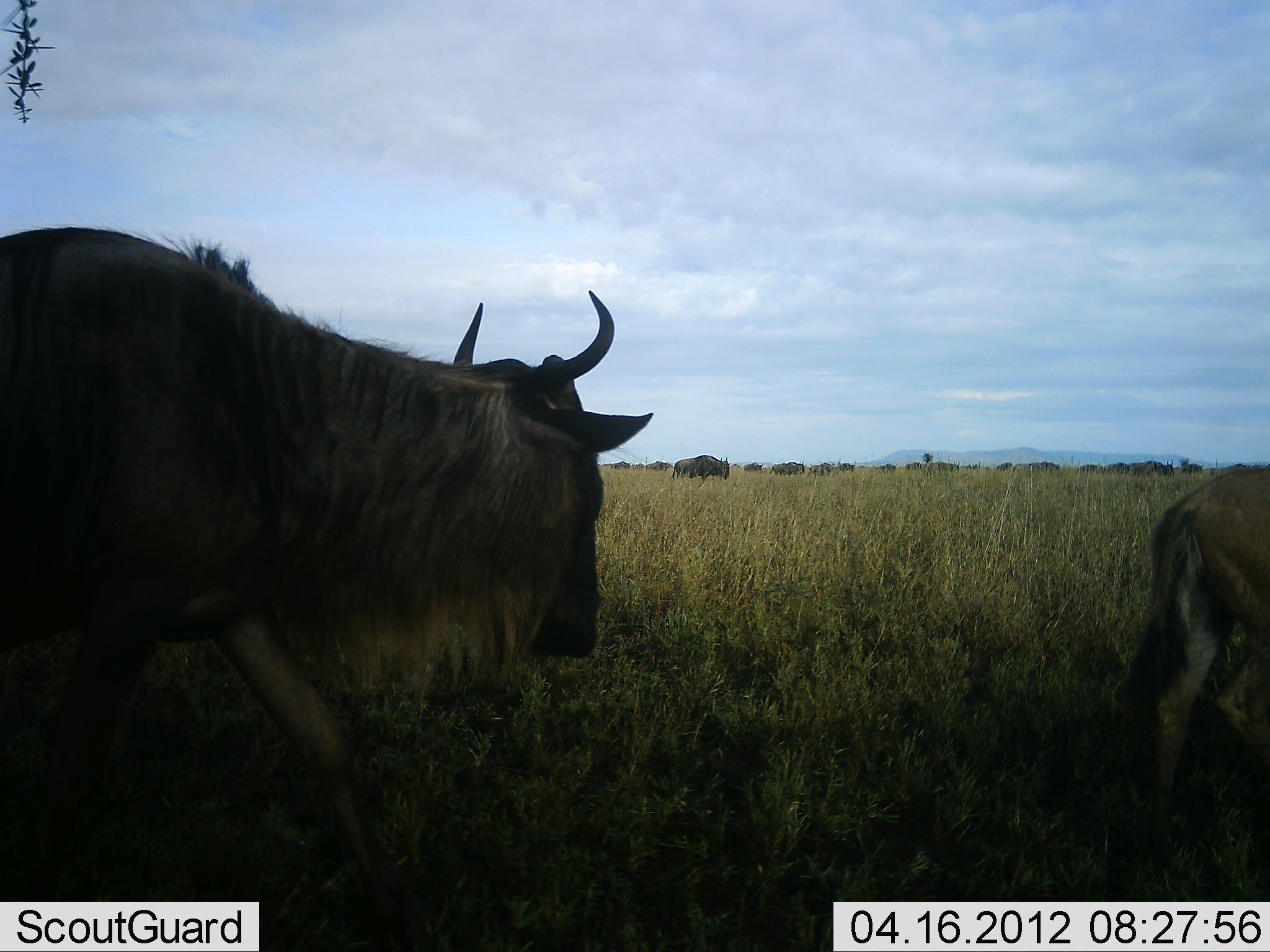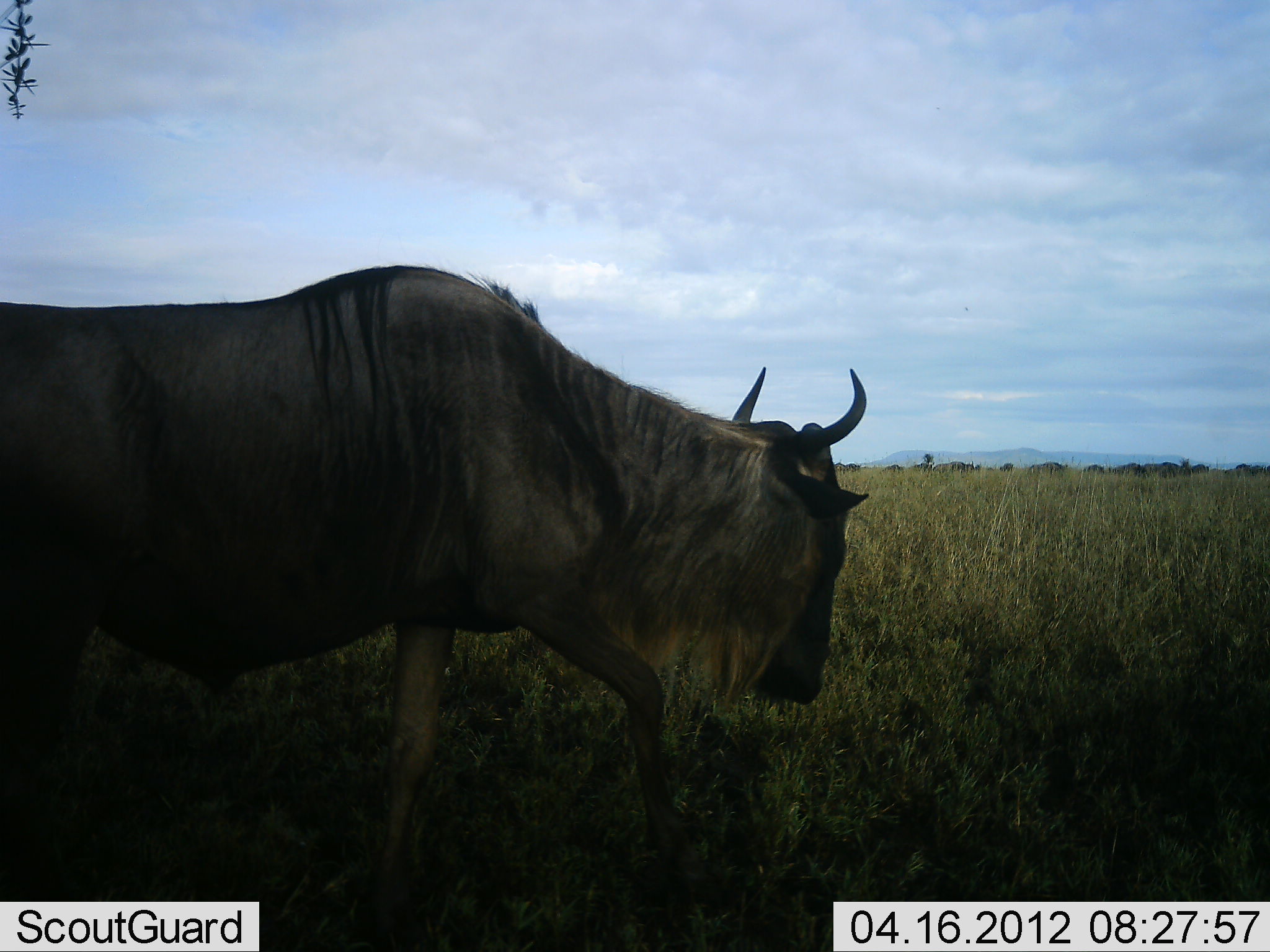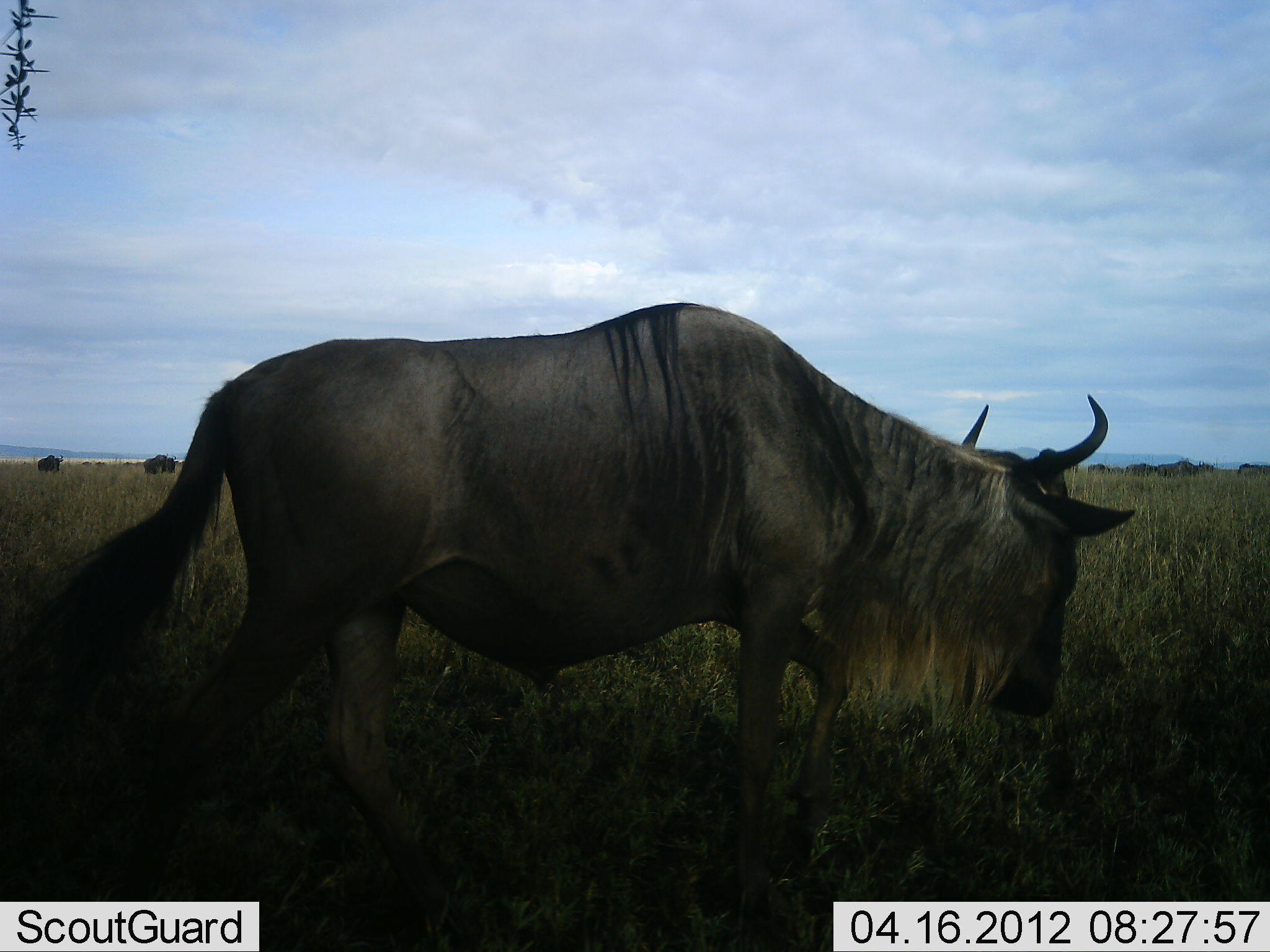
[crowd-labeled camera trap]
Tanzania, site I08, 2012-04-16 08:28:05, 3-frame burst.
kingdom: Animalia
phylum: Chordata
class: Mammalia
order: Artiodactyla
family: Bovidae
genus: Connochaetes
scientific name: Connochaetes taurinus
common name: blue wildebeest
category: wildebeest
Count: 11-50.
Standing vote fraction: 6%.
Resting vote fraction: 0%.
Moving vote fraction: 94%.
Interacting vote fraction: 0%.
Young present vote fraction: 50%.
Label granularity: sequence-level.